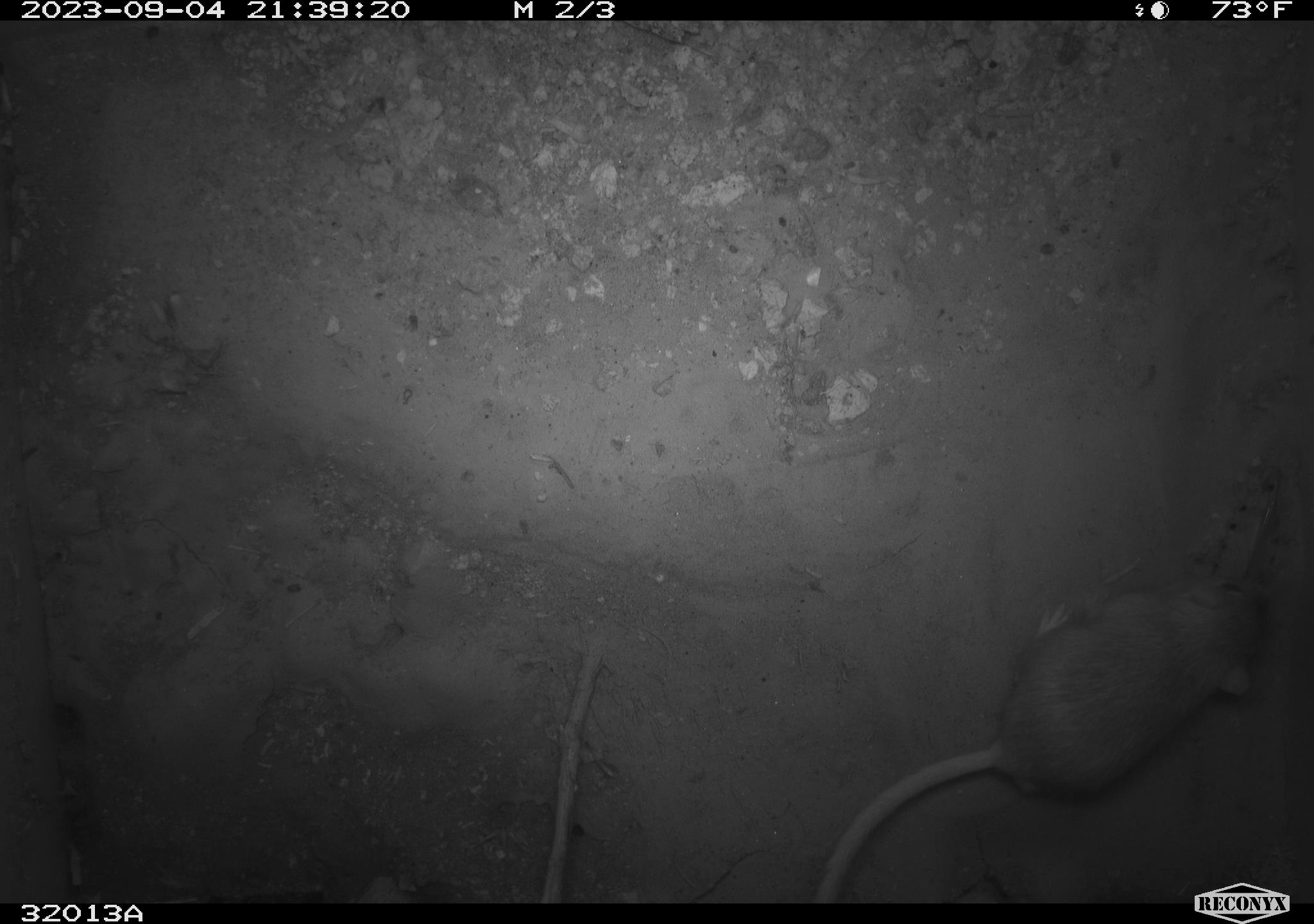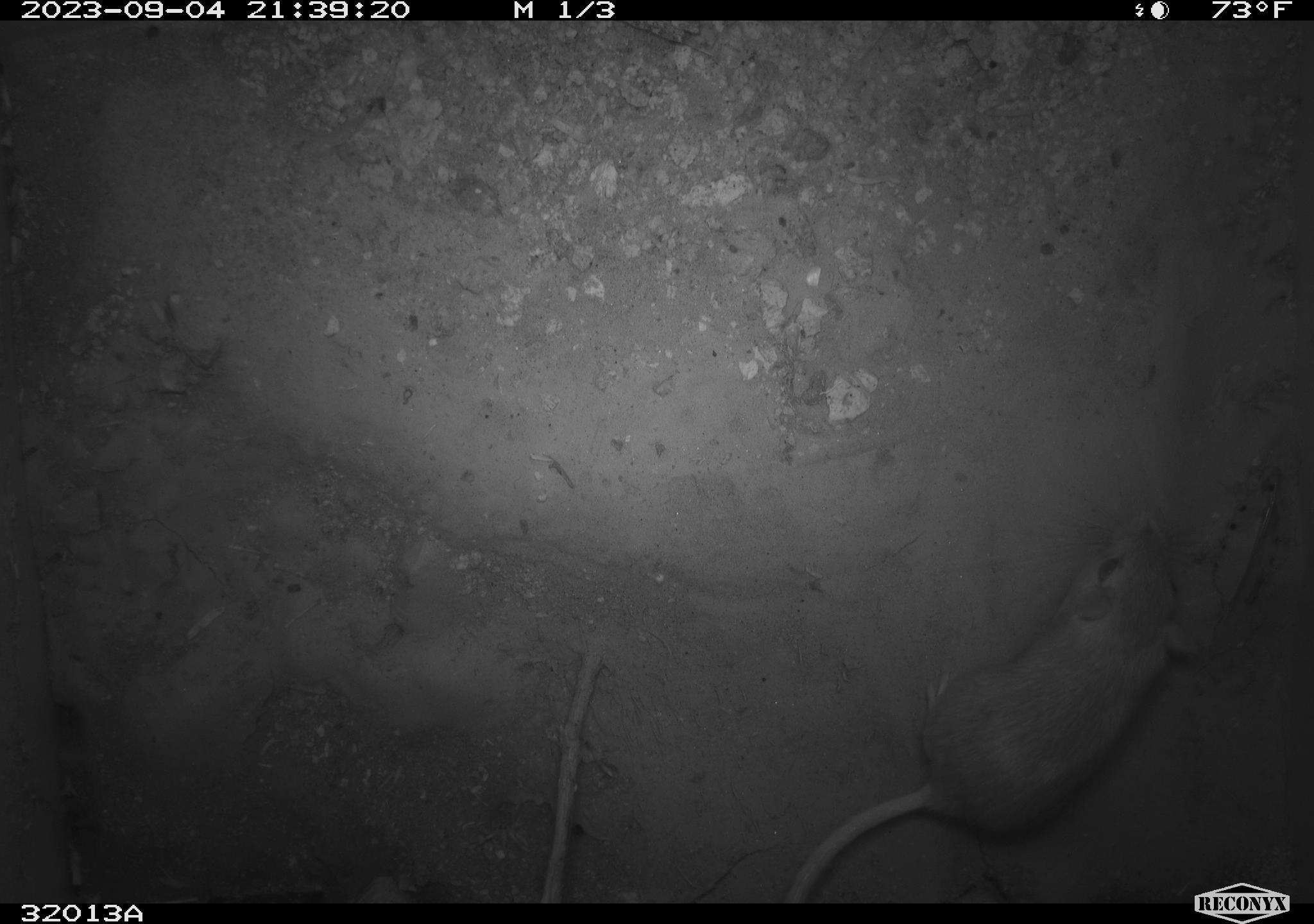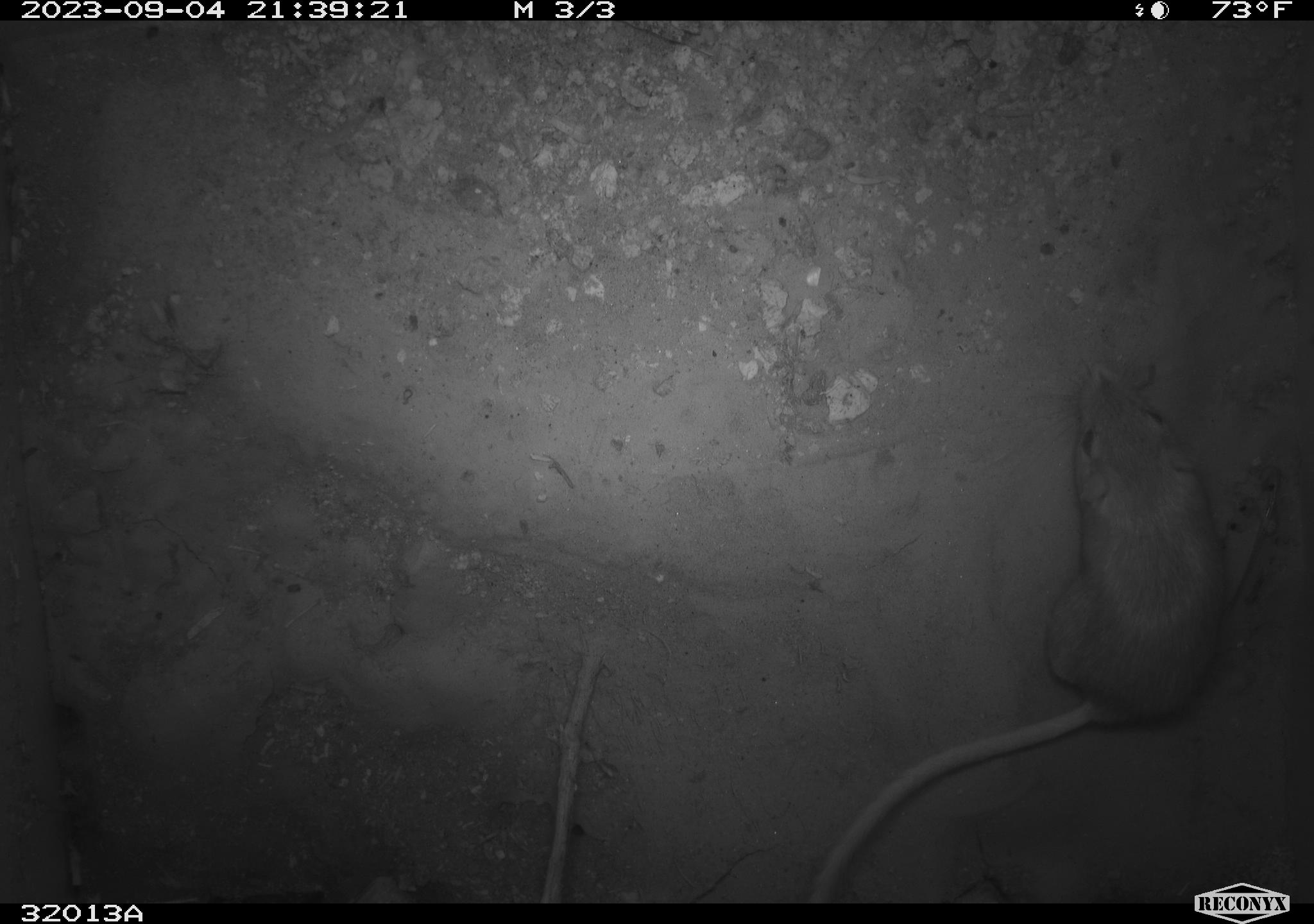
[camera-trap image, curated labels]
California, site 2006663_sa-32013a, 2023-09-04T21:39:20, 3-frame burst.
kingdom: Animalia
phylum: Chordata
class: Mammalia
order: Rodentia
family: Heteromyidae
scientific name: Heteromyidae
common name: kangaroo rats and pocket mice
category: heteromyidae family